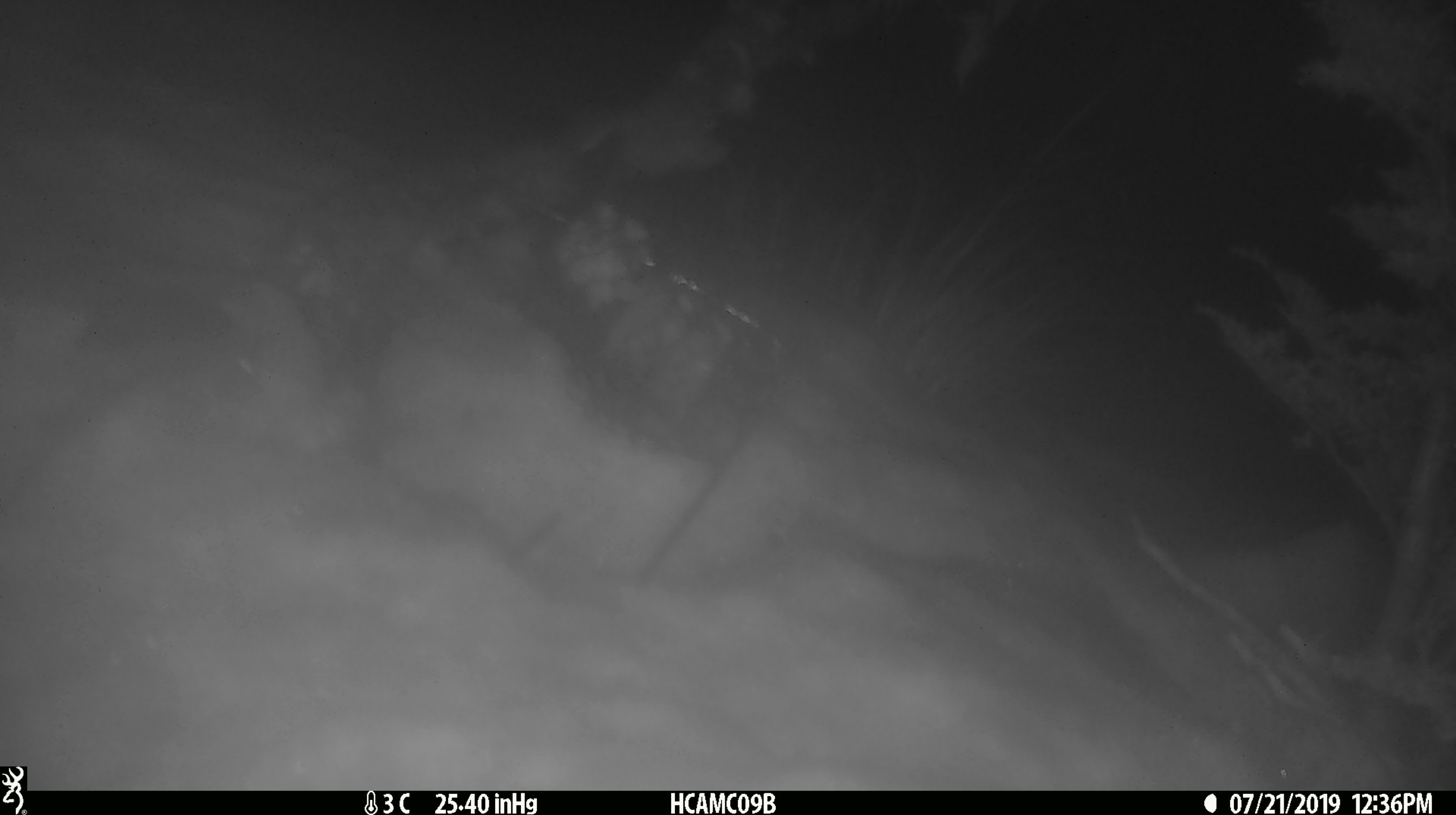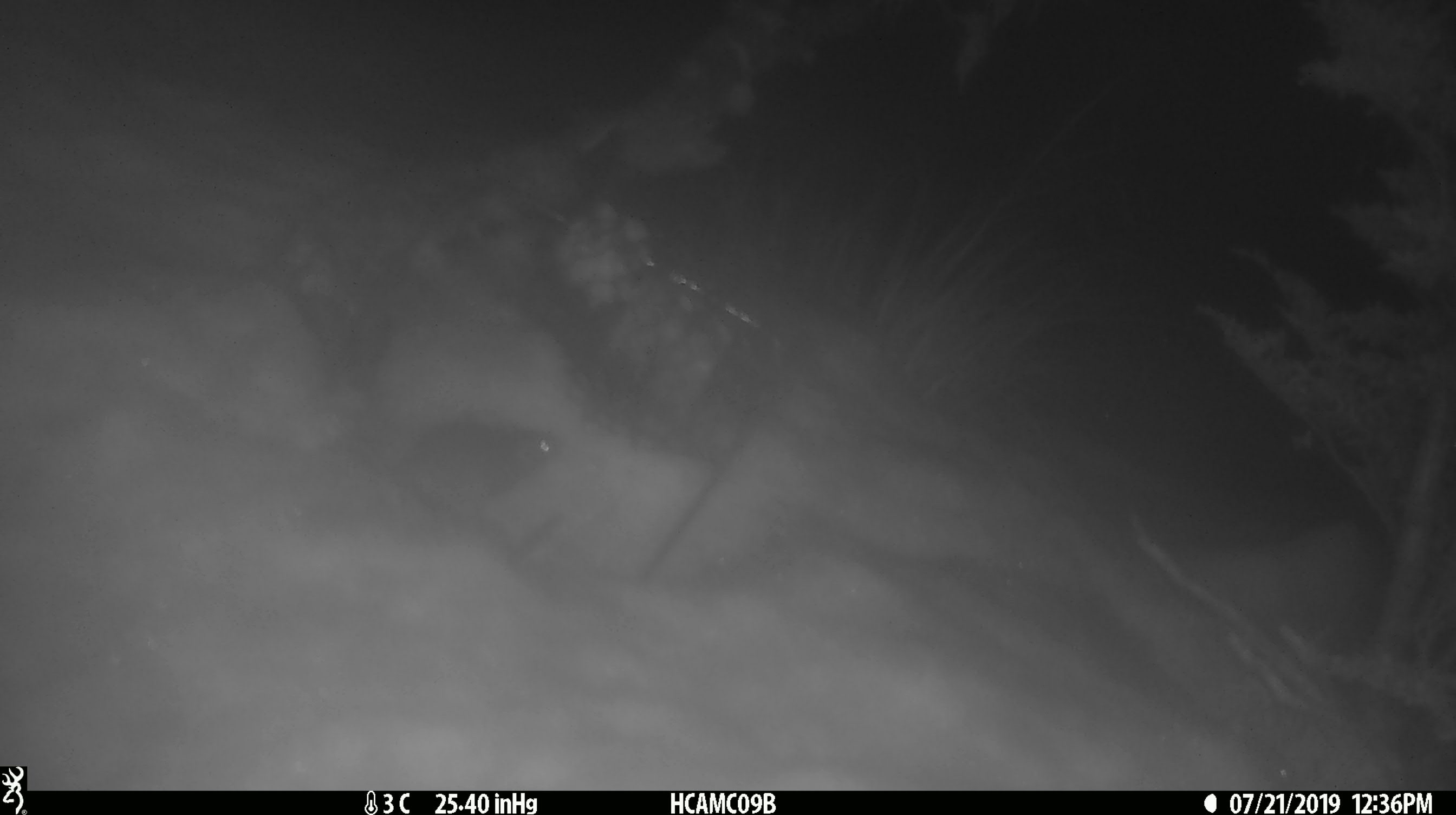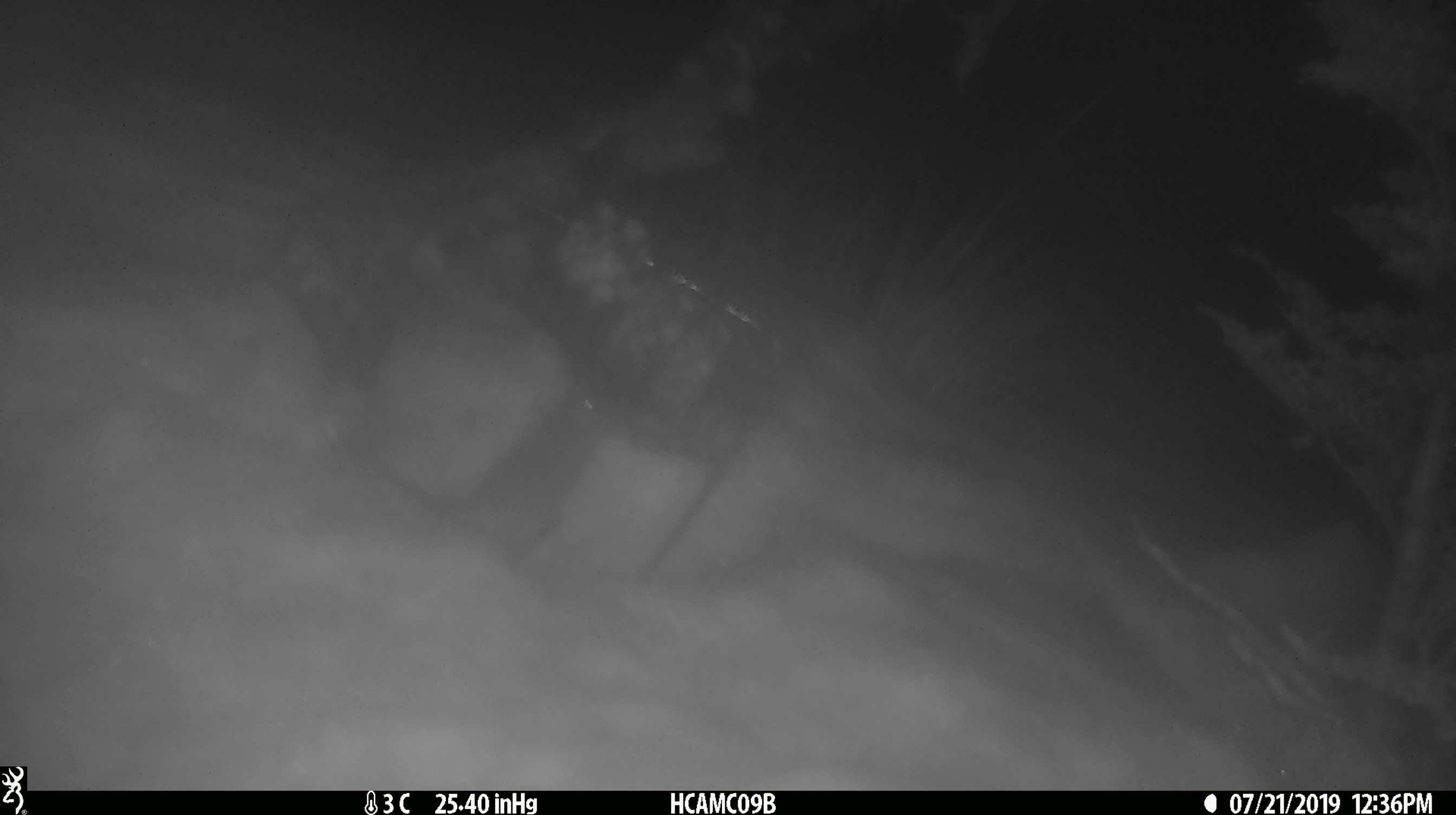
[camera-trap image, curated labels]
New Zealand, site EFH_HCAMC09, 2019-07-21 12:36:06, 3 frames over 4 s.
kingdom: Animalia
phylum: Chordata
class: Mammalia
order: Rodentia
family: Muridae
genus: Mus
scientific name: Mus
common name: mouse